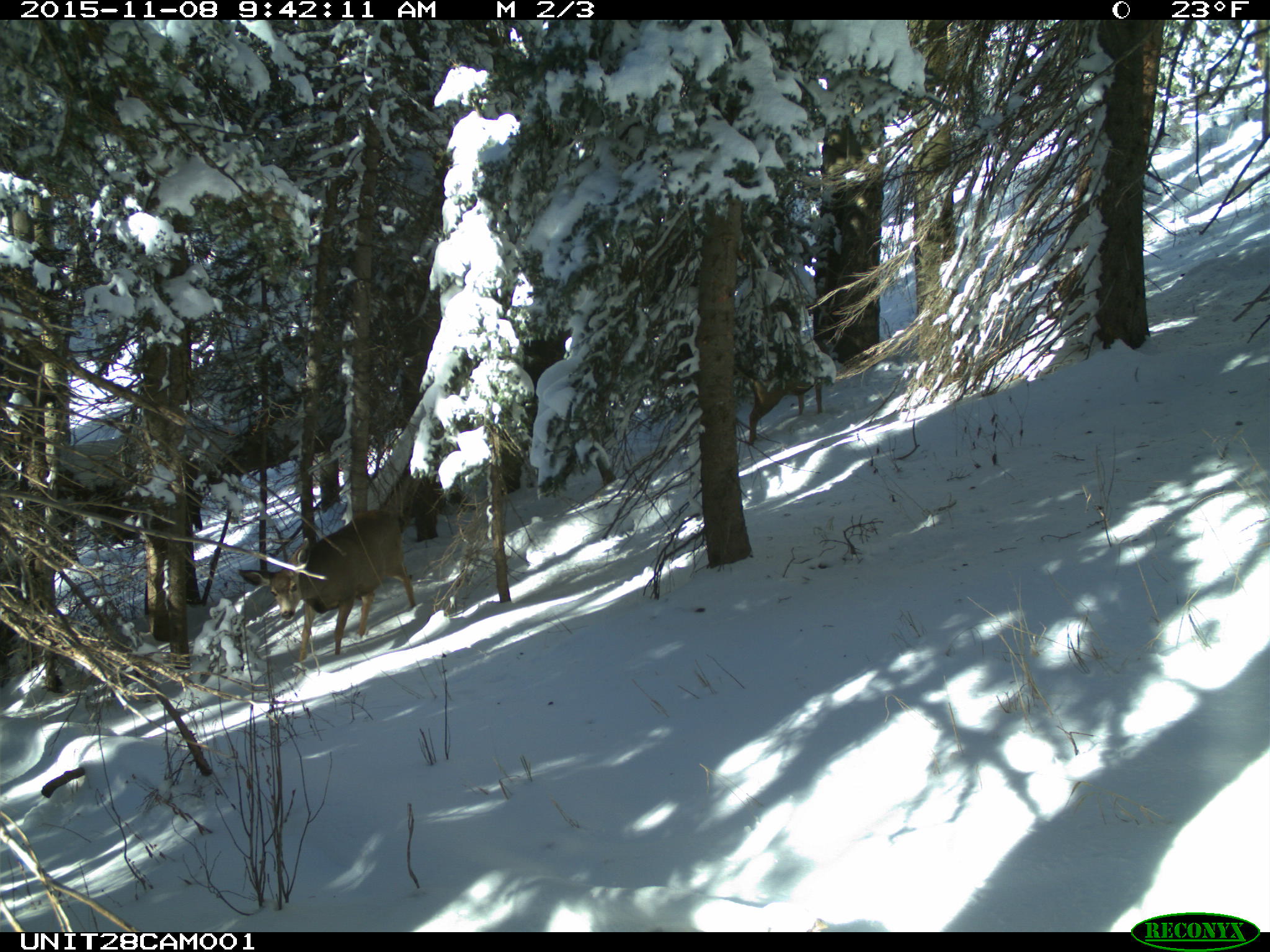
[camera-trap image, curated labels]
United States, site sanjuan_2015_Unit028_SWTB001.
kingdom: Animalia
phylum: Chordata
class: Mammalia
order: Artiodactyla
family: Cervidae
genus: Odocoileus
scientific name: Odocoileus hemionus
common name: mule deer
Odocoileus hemionus (mule deer).